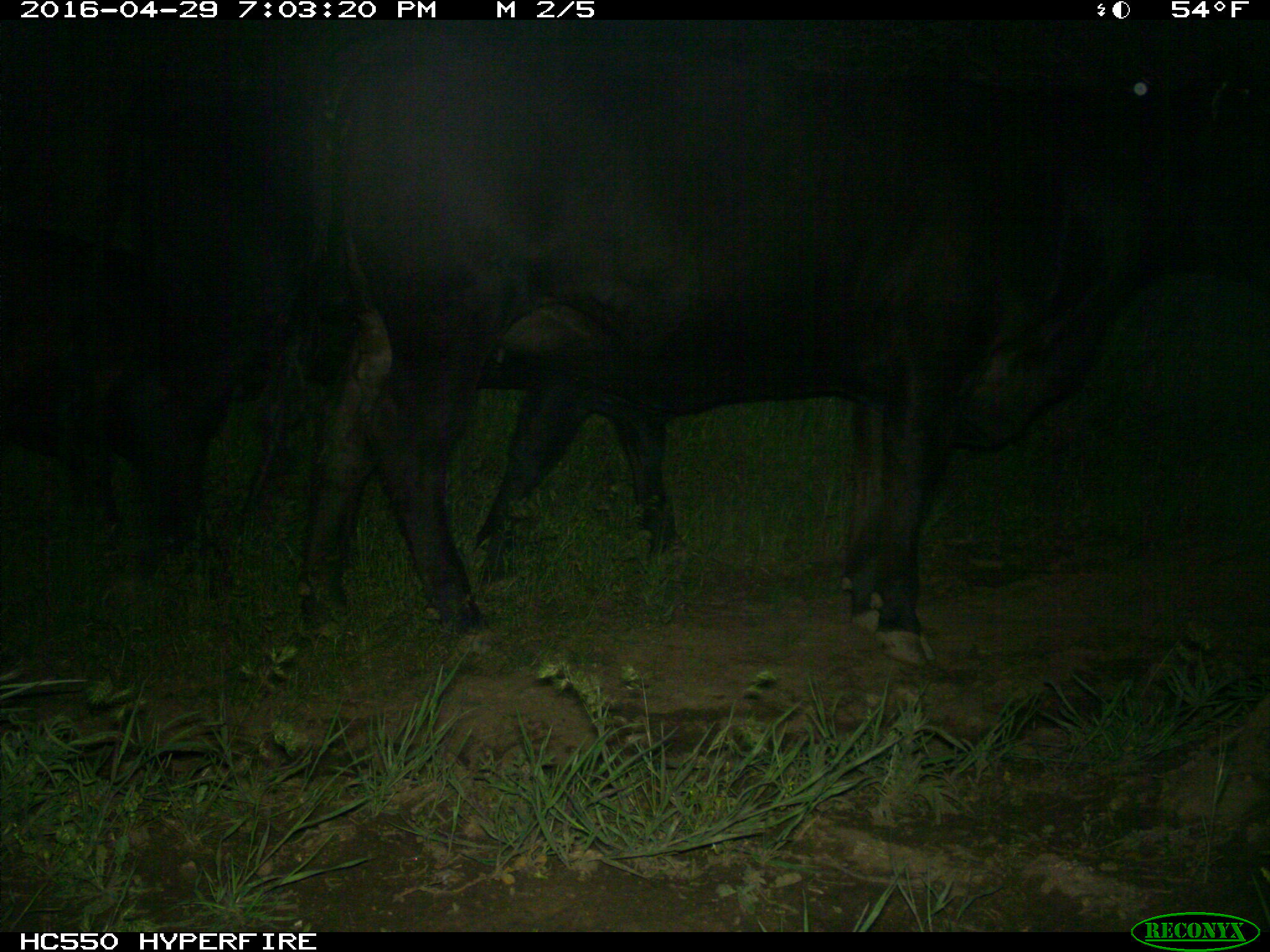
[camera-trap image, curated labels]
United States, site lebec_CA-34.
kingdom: Animalia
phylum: Chordata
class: Mammalia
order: Artiodactyla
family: Bovidae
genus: Bos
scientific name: Bos taurus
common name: domestic cow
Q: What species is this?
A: Bos taurus (domestic cow).